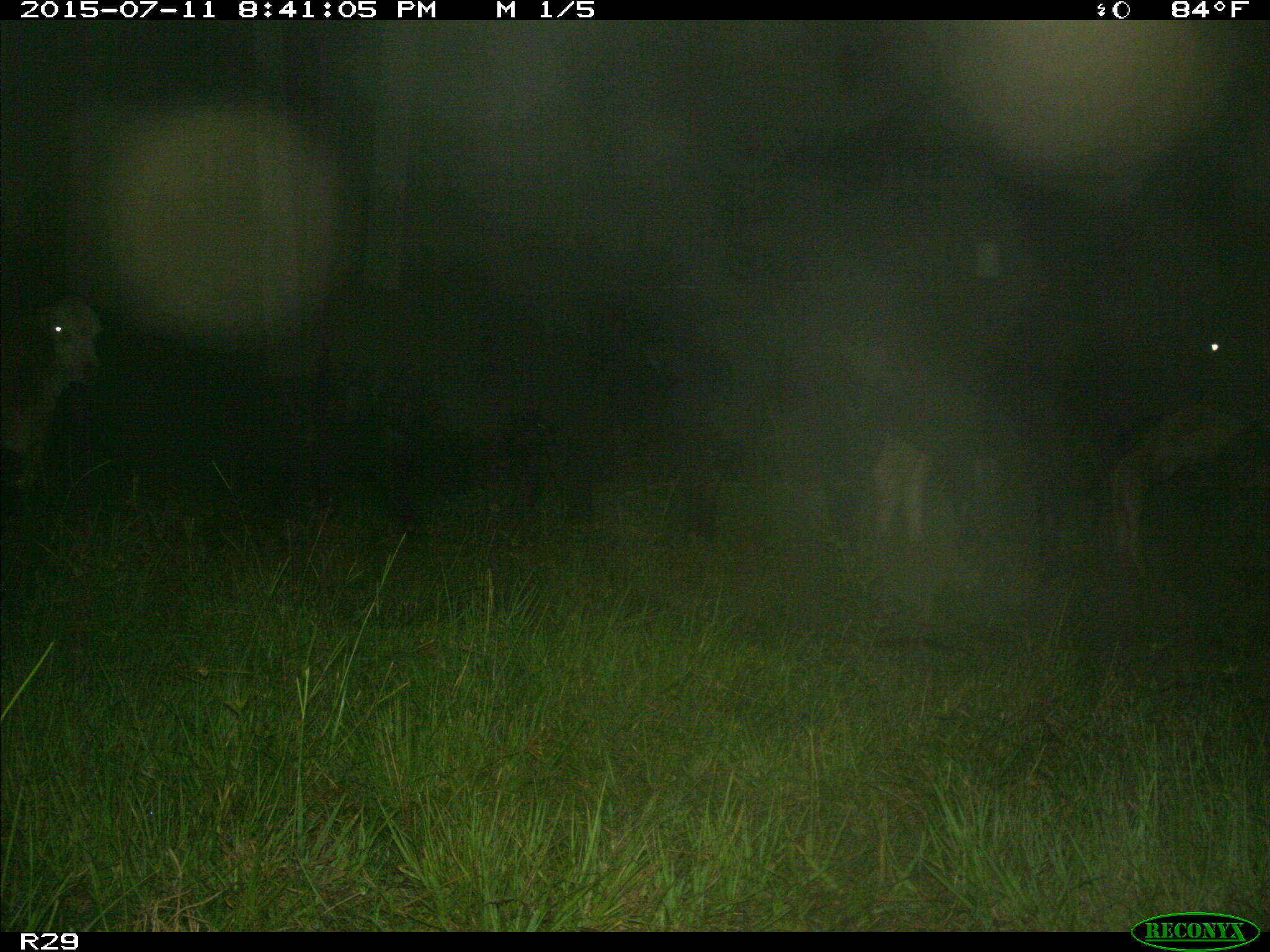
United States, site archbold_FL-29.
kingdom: Animalia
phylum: Chordata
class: Mammalia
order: Artiodactyla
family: Bovidae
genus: Bos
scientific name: Bos taurus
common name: domestic cow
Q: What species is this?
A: Bos taurus (domestic cow).